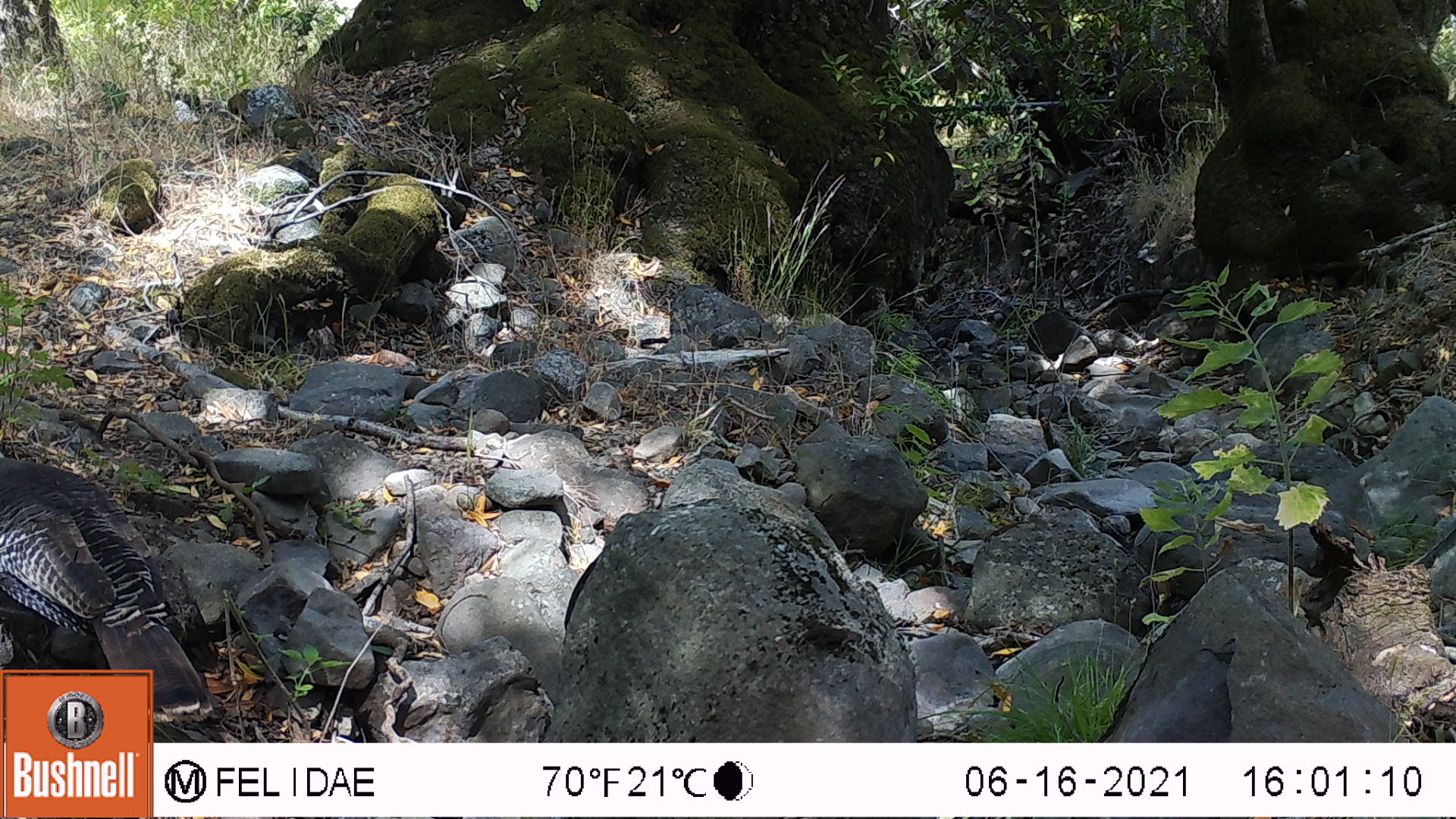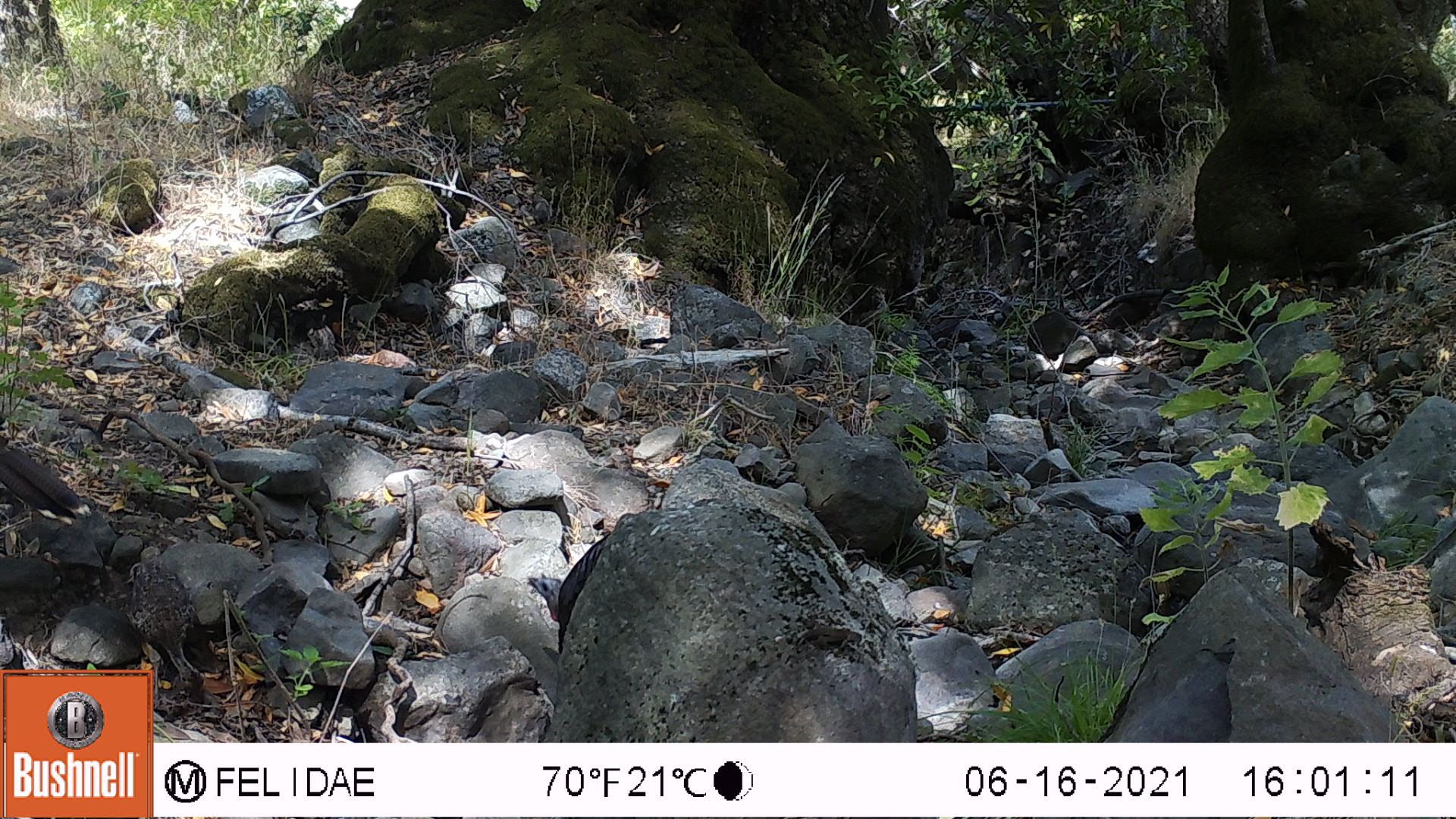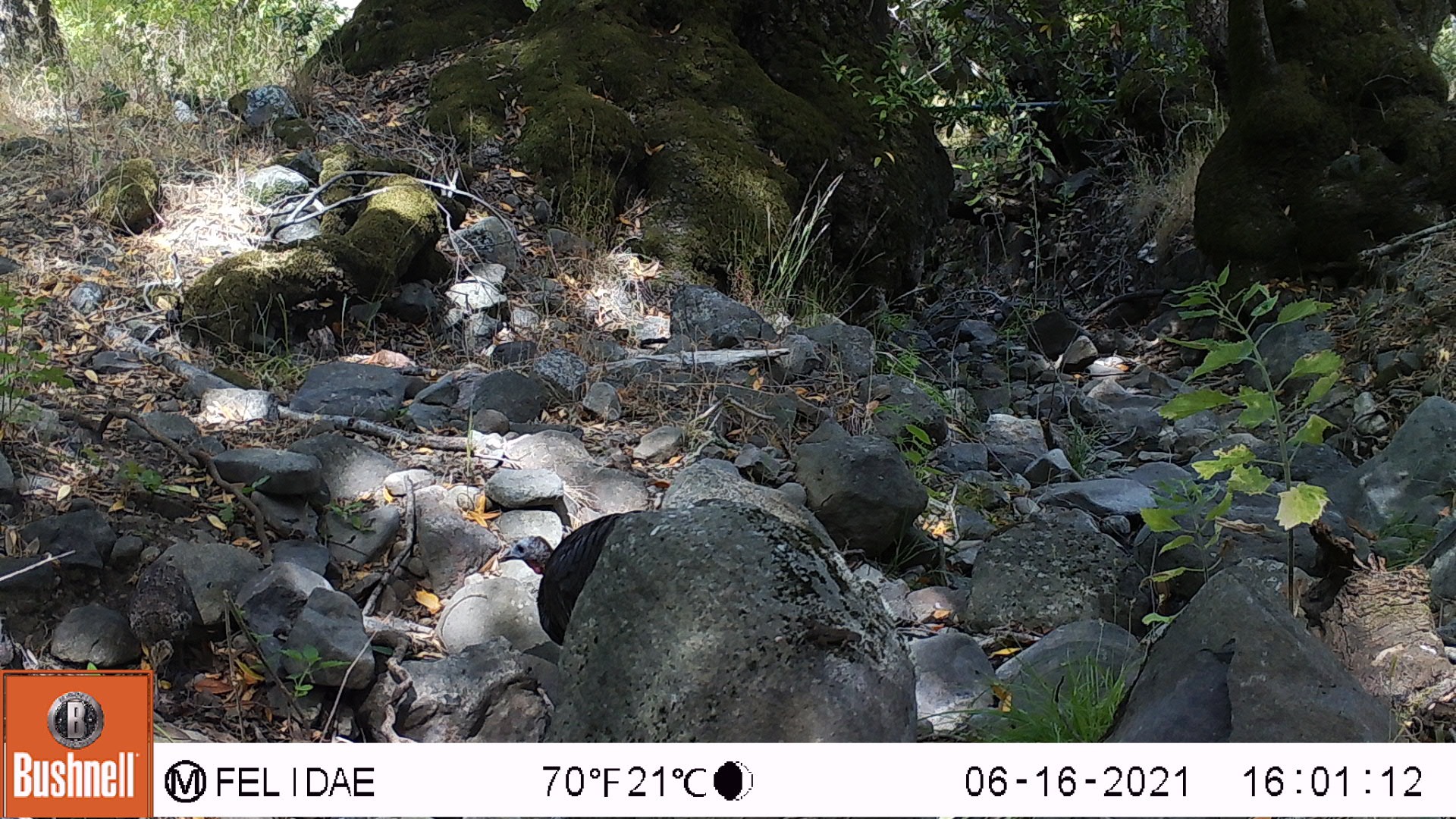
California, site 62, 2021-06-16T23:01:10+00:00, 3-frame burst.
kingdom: Animalia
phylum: Chordata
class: Aves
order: Galliformes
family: Phasianidae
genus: Meleagris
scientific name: Meleagris gallopavo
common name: turkey